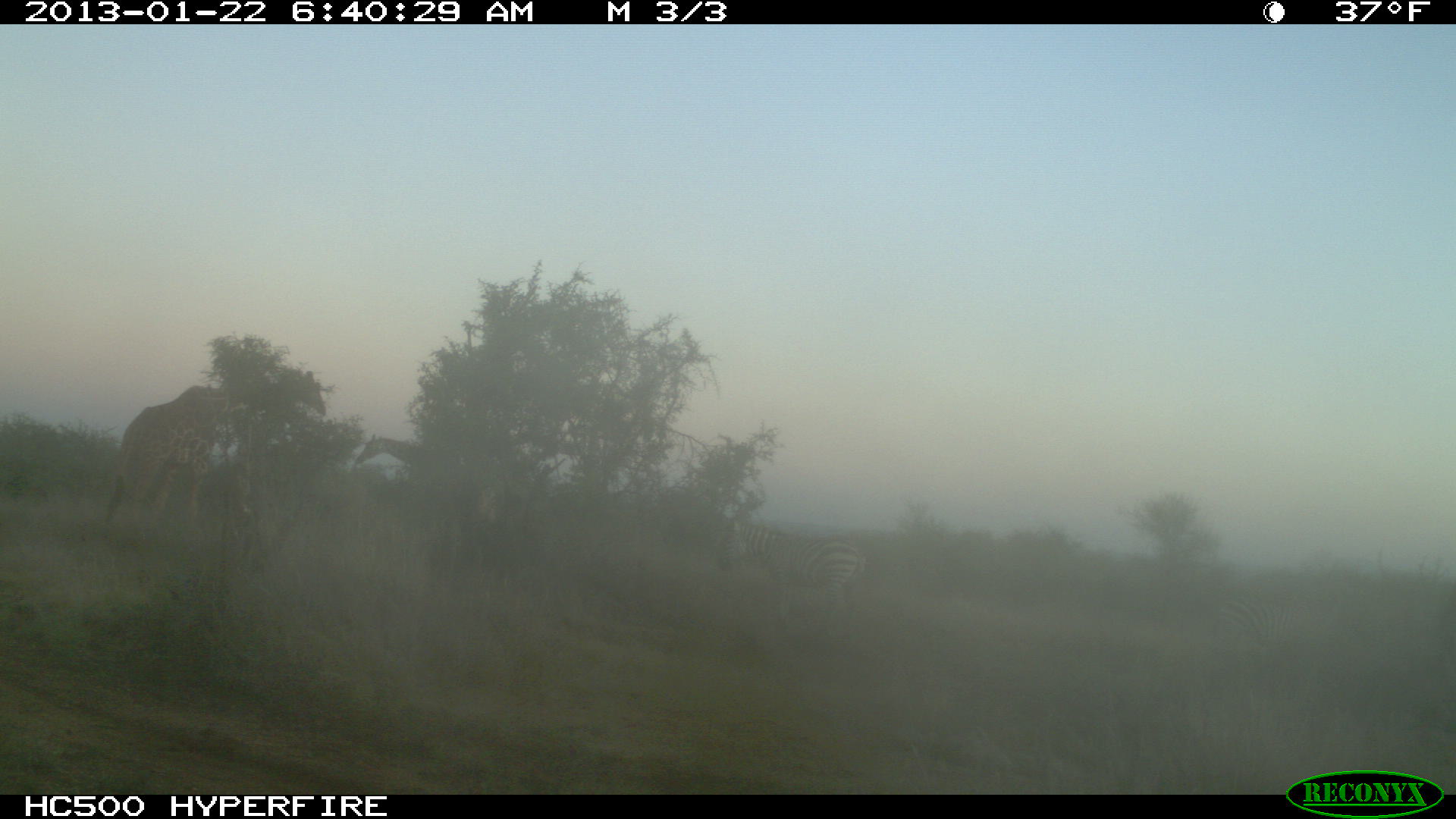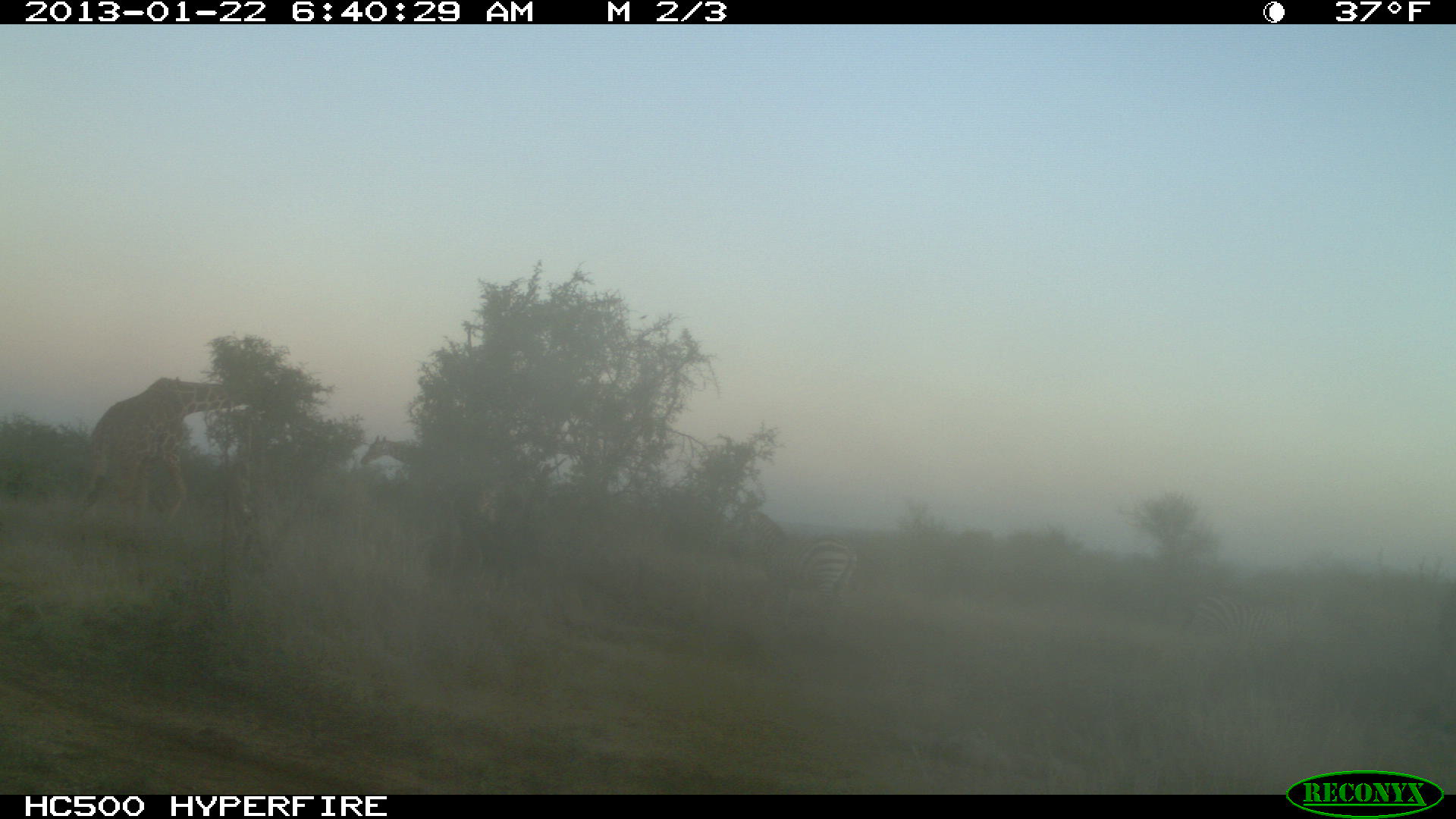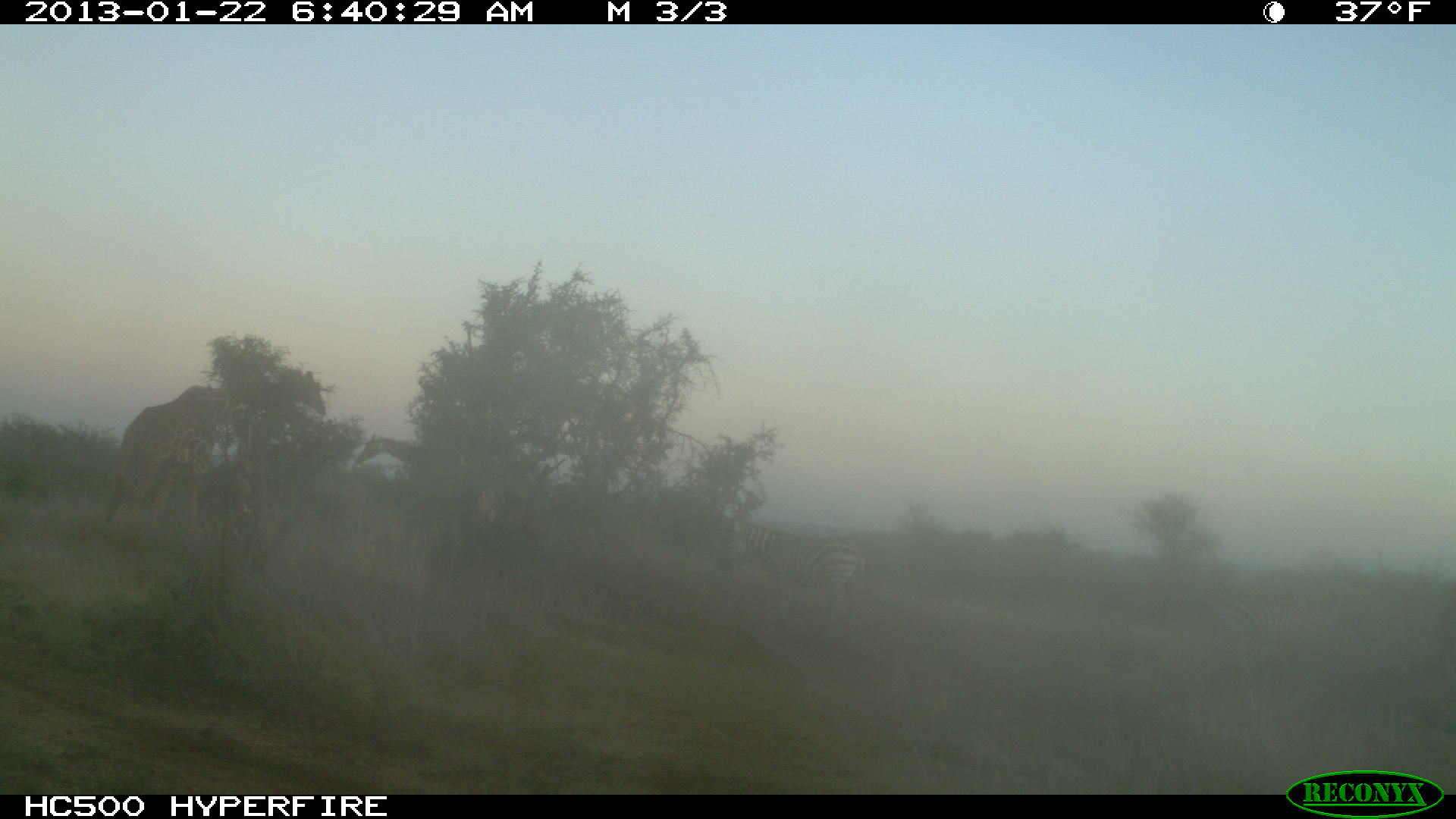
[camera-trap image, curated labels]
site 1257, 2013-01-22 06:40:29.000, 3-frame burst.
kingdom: Animalia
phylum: Chordata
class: Mammalia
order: Artiodactyla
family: Giraffidae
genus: Giraffa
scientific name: Giraffa camelopardalis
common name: giraffe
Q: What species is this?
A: Giraffa camelopardalis (giraffe).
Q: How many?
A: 2.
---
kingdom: Animalia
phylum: Chordata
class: Mammalia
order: Perissodactyla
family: Equidae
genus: Equus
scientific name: Equus quagga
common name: plains zebra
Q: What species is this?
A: Equus quagga (plains zebra).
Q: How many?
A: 1.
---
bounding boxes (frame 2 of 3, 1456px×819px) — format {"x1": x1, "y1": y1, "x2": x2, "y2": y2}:
equus quagga: {"x1": 76, "y1": 375, "x2": 263, "y2": 525}; {"x1": 721, "y1": 507, "x2": 859, "y2": 618}; {"x1": 1181, "y1": 595, "x2": 1309, "y2": 653}; {"x1": 359, "y1": 433, "x2": 417, "y2": 472}